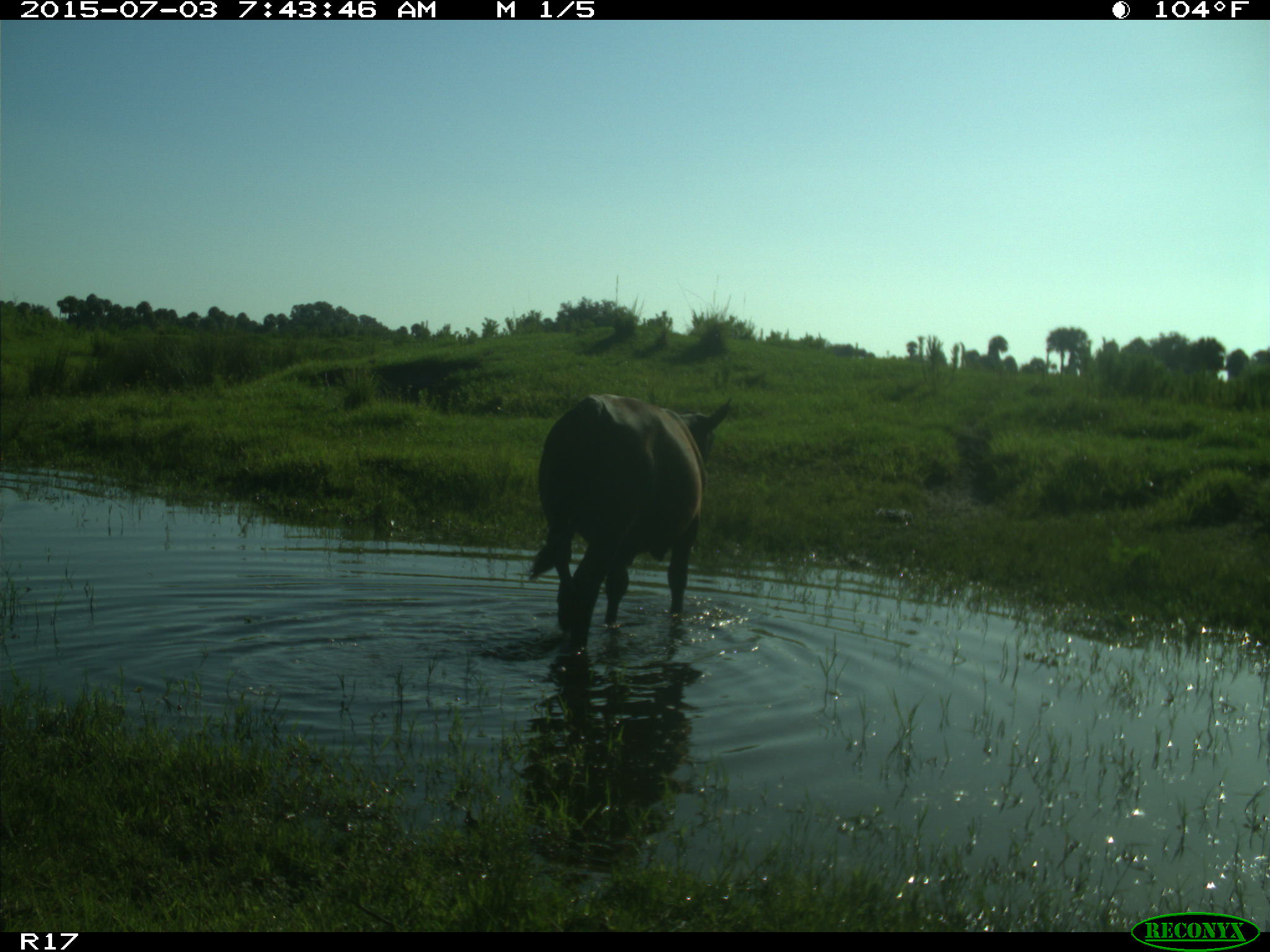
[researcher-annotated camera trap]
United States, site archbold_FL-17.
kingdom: Animalia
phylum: Chordata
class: Mammalia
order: Artiodactyla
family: Bovidae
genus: Bos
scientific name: Bos taurus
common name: domestic cow